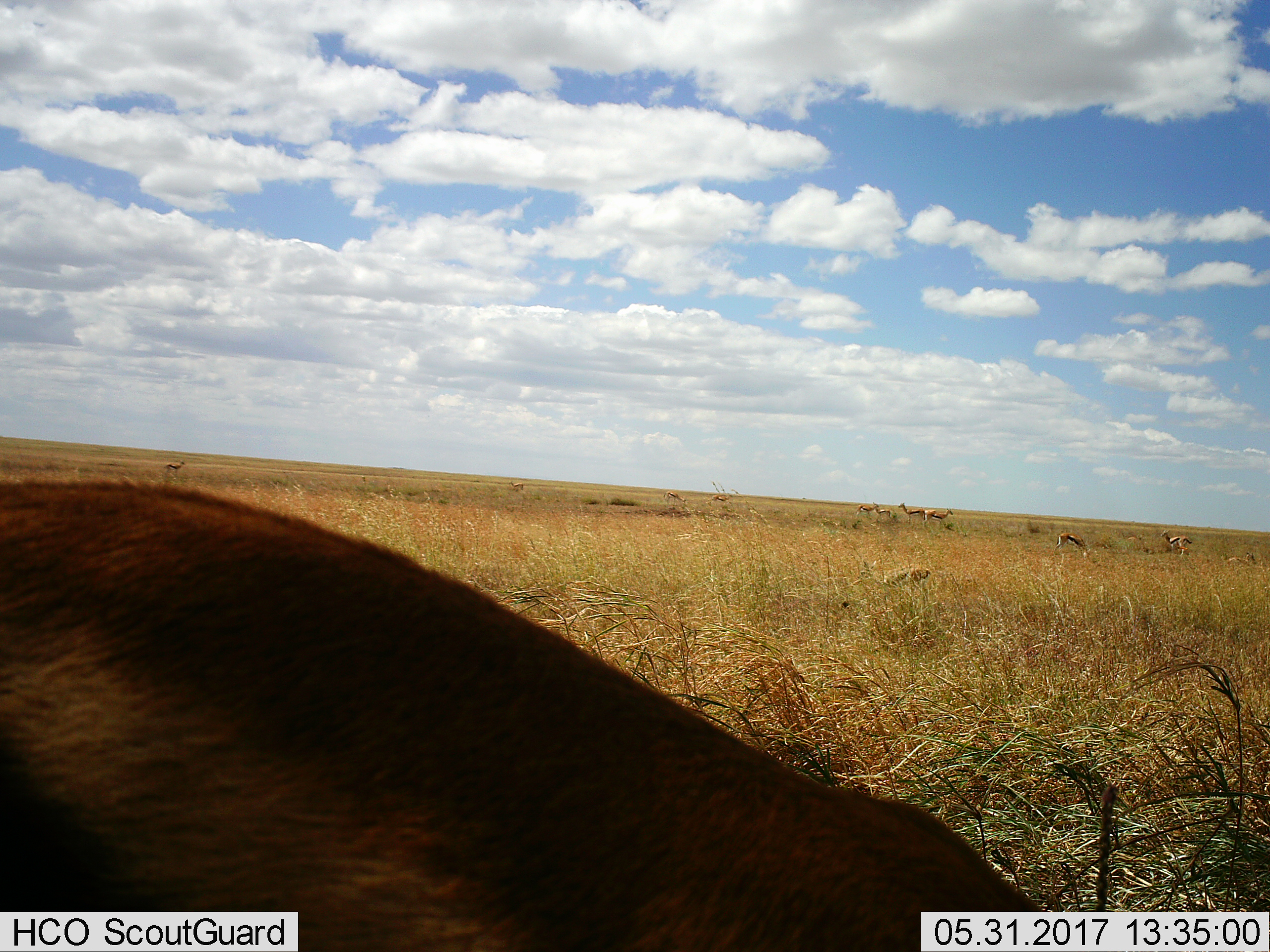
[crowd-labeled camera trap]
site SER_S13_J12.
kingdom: Animalia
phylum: Chordata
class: Mammalia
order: Artiodactyla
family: Bovidae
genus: Eudorcas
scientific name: Eudorcas thomsonii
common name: thomson's gazelle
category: gazellethomsons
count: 11-50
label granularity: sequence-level